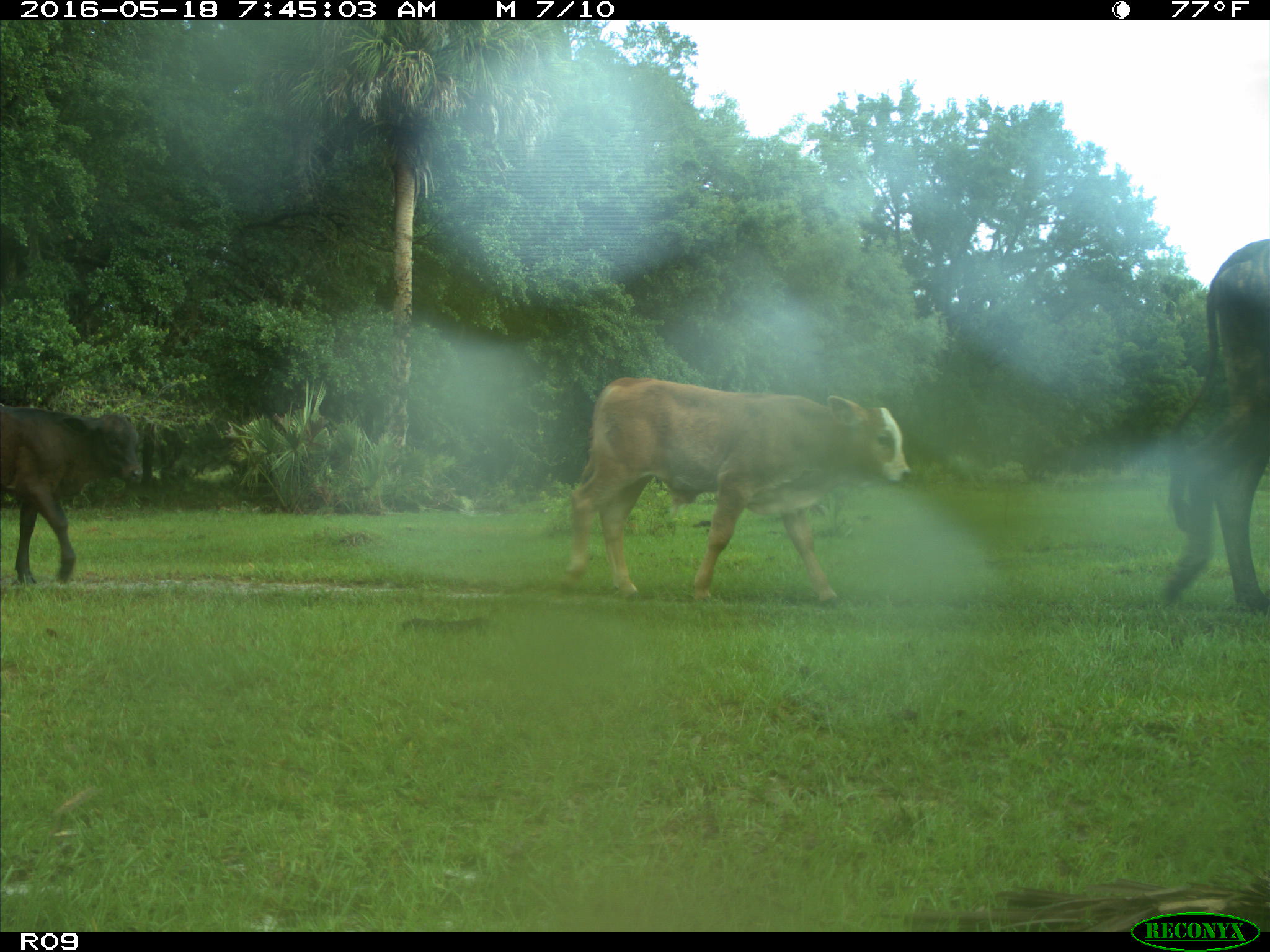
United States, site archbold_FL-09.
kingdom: Animalia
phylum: Chordata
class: Mammalia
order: Artiodactyla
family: Bovidae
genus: Bos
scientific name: Bos taurus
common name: domestic cow